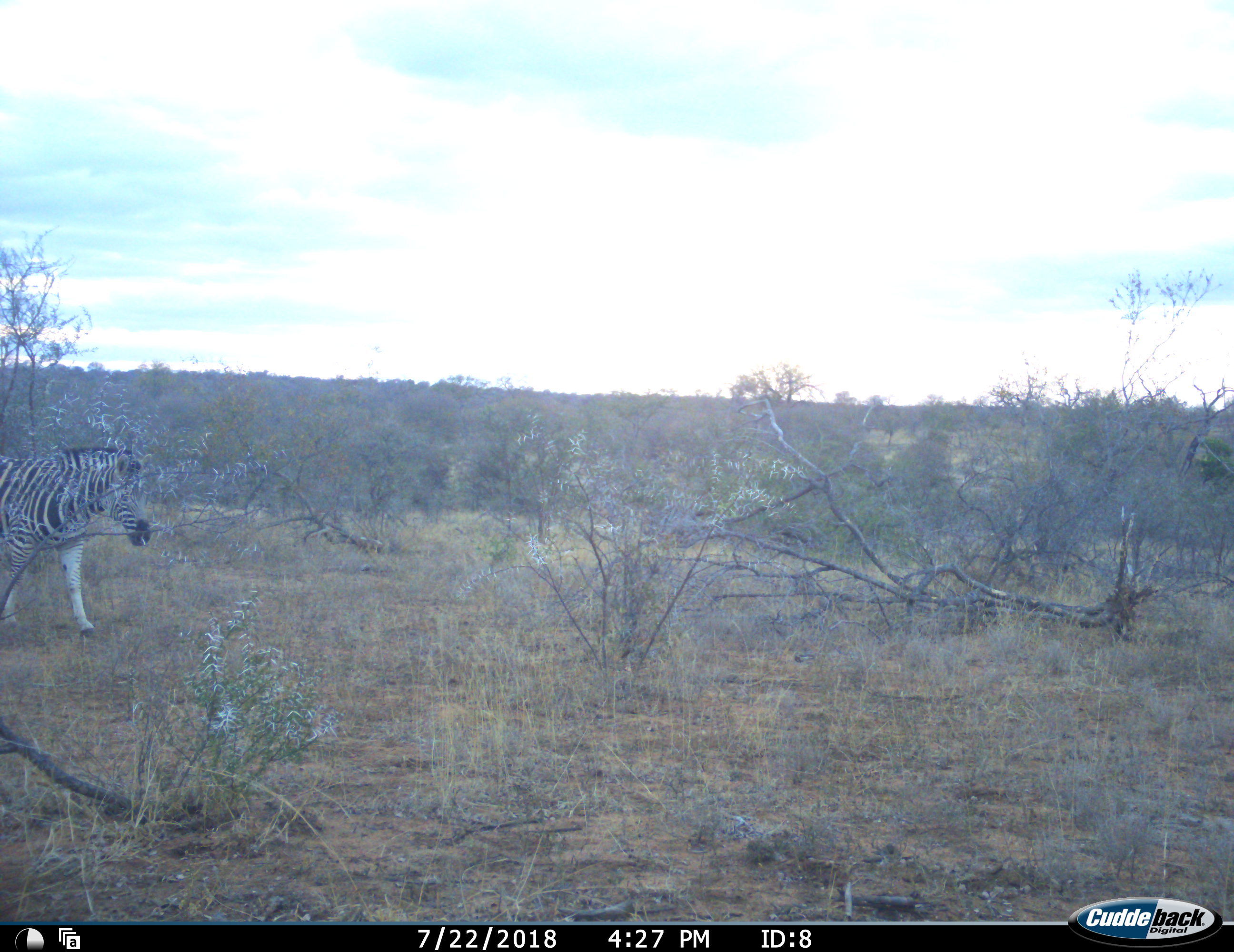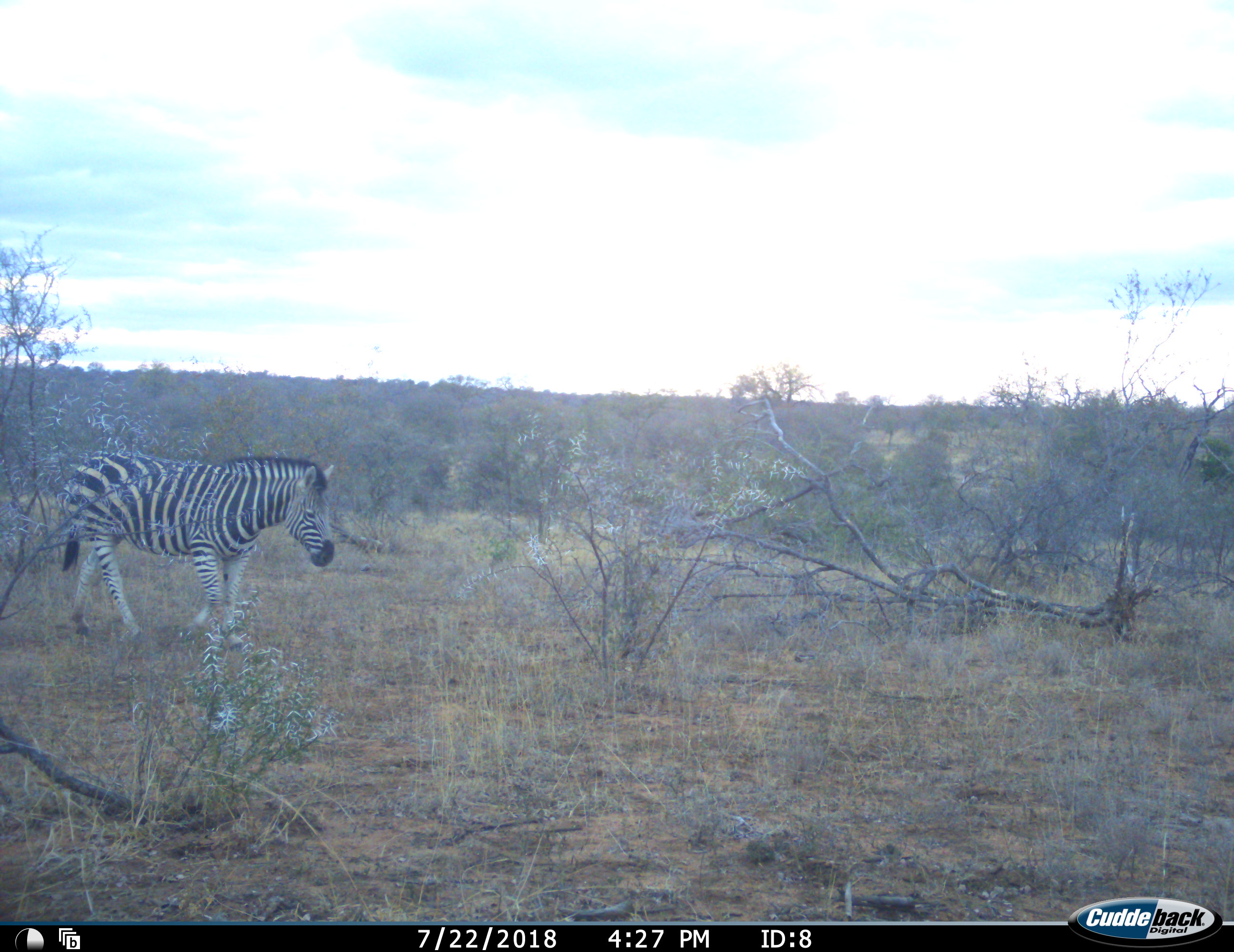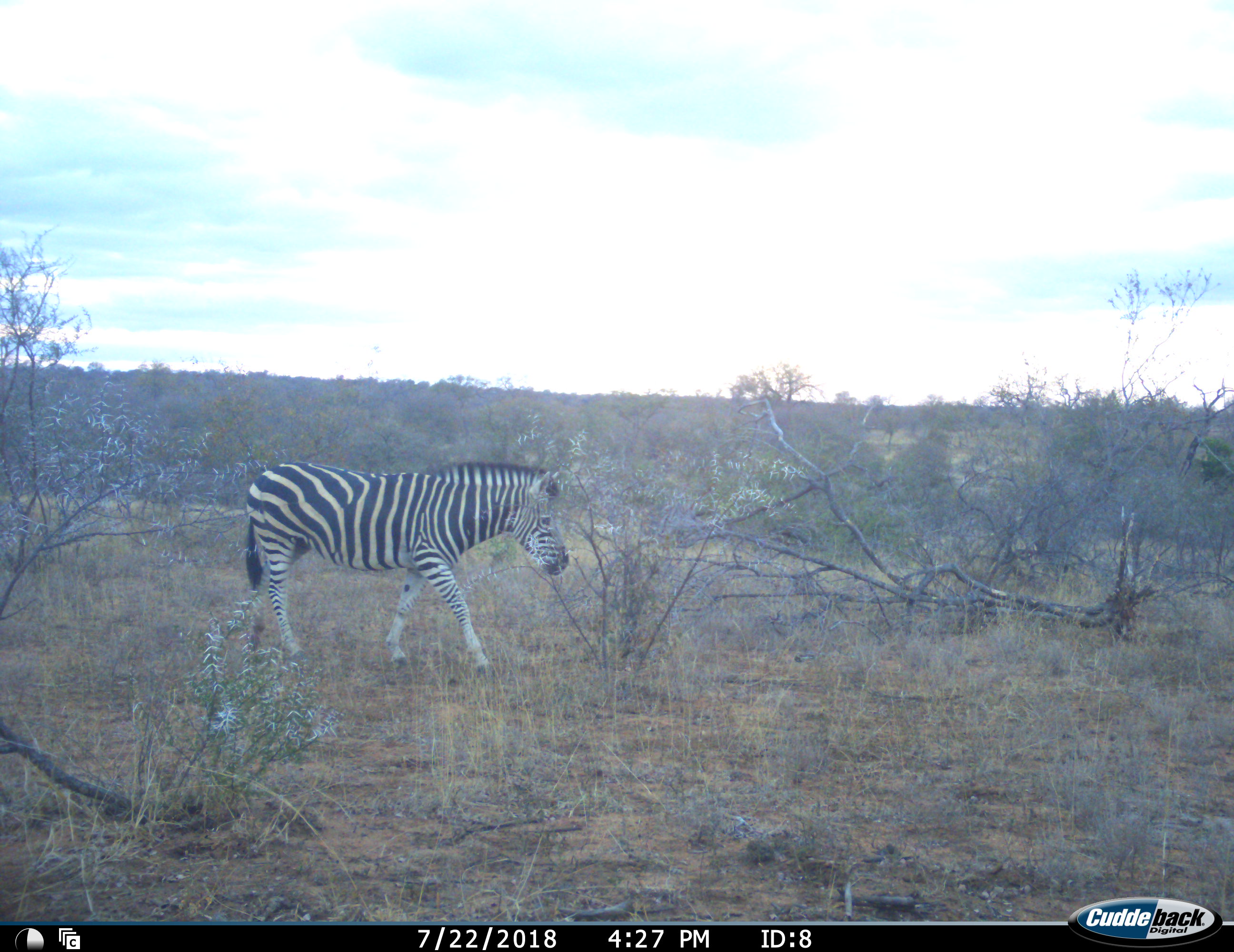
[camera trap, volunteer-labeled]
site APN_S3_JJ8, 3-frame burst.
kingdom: Animalia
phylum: Chordata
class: Mammalia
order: Perissodactyla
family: Equidae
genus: Equus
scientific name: Equus quagga burchellii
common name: burchell's zebra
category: zebraburchells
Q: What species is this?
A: Zebraburchells (burchell's zebra) (Equus quagga burchellii).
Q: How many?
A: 1.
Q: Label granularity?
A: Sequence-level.